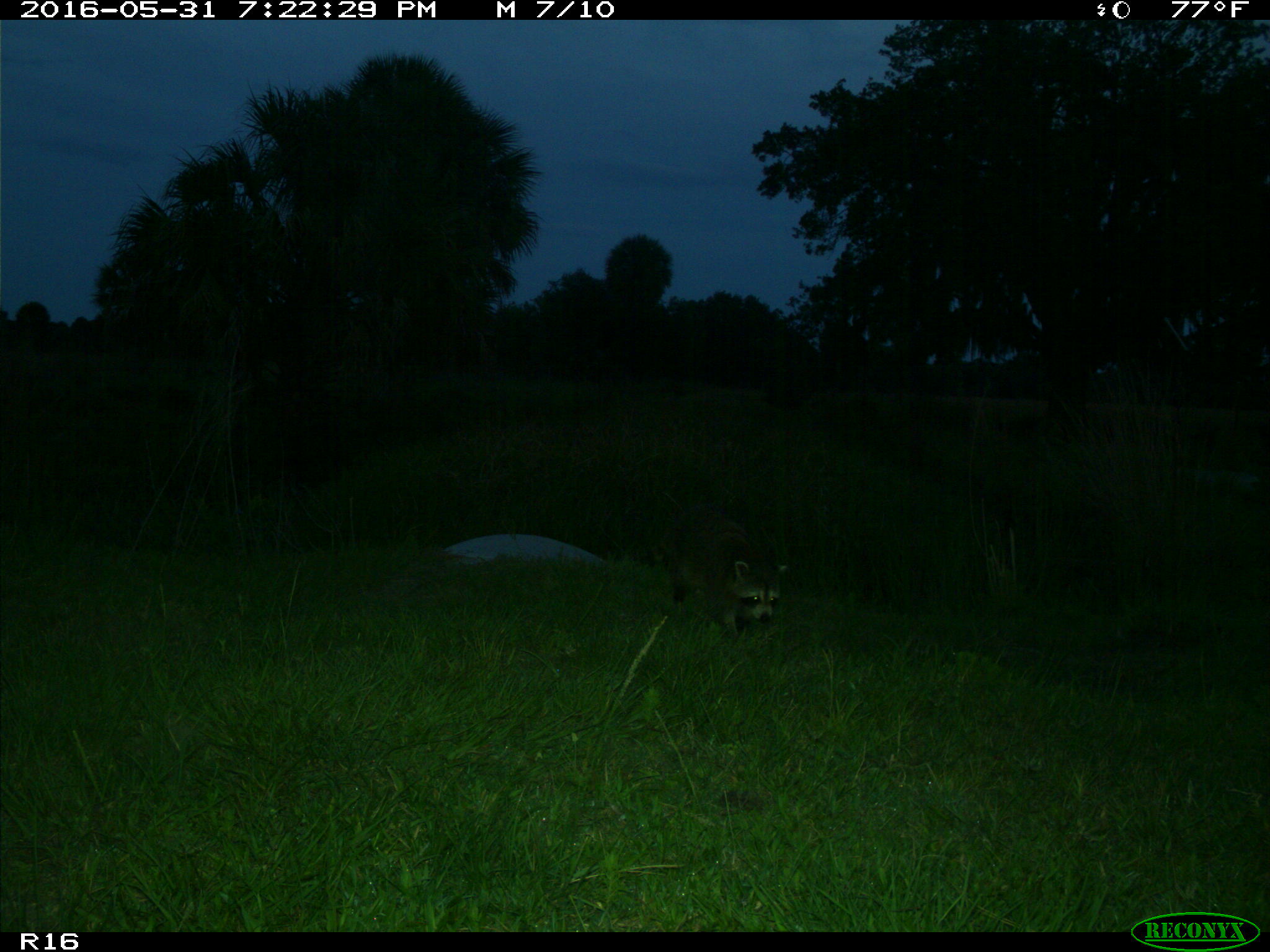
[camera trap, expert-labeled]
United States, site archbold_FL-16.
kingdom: Animalia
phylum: Chordata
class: Mammalia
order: Carnivora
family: Procyonidae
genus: Procyon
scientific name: Procyon lotor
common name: common raccoon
Procyon lotor (common raccoon).